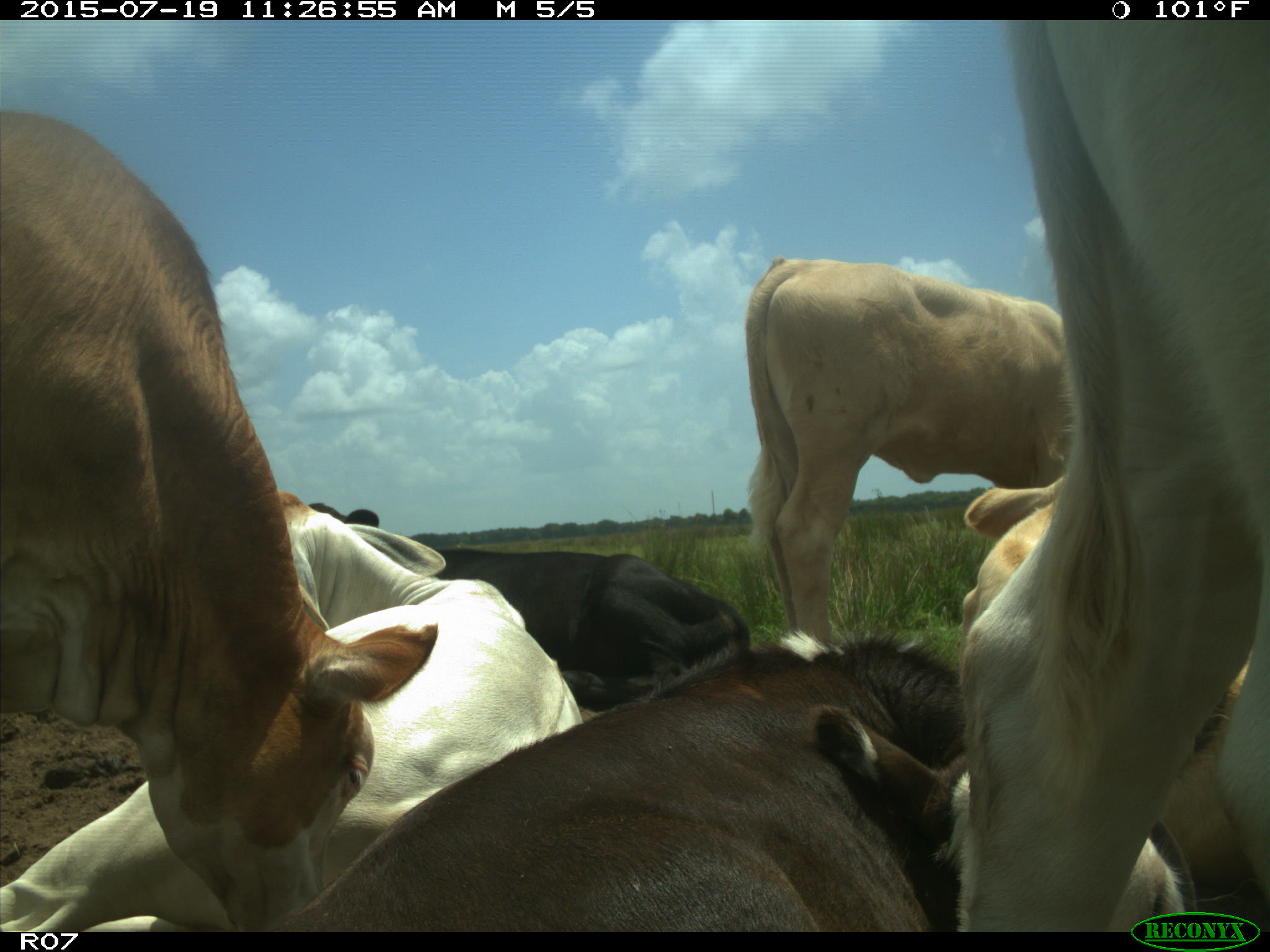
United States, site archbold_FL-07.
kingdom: Animalia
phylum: Chordata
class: Mammalia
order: Artiodactyla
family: Bovidae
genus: Bos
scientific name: Bos taurus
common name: domestic cow